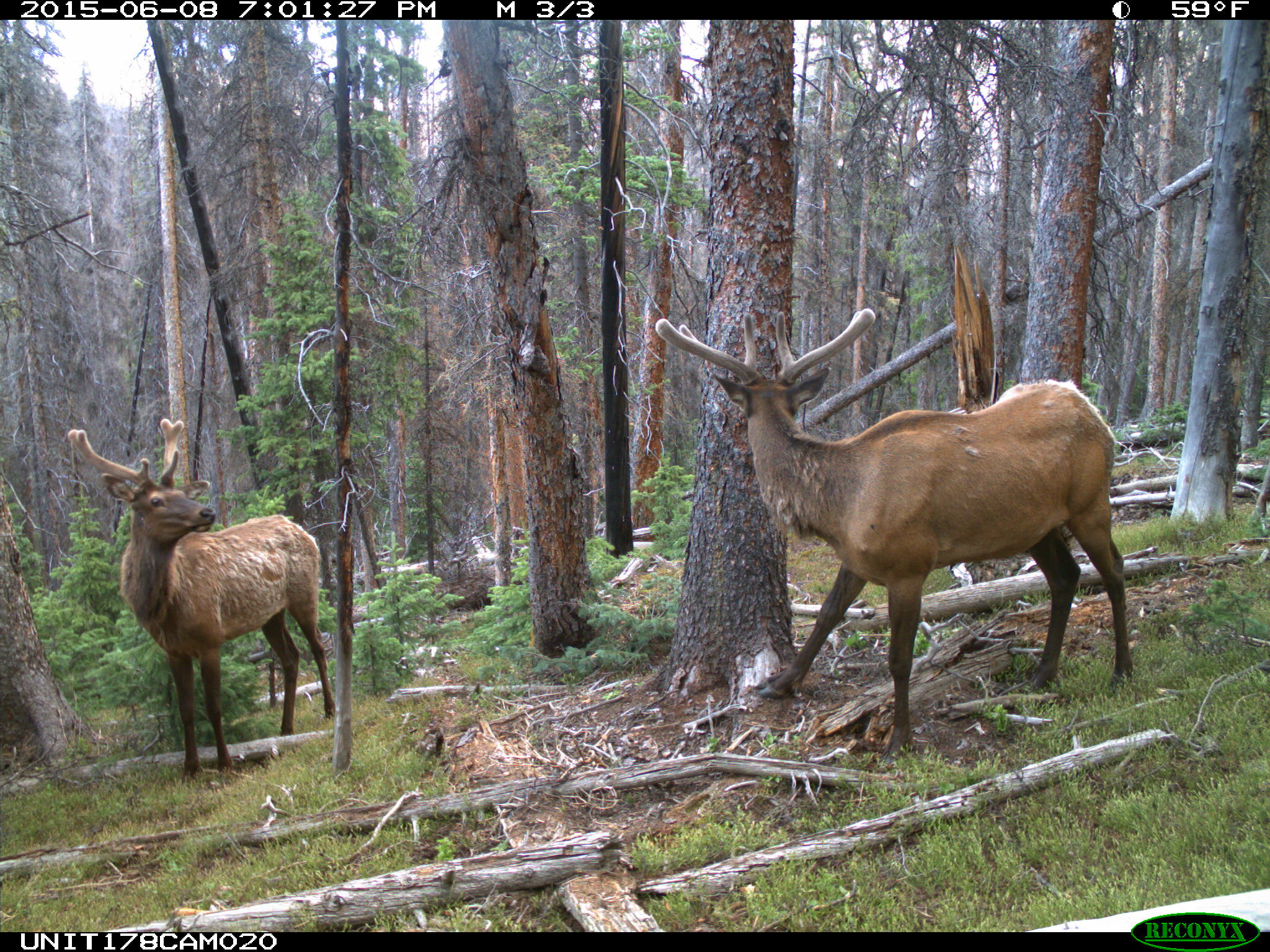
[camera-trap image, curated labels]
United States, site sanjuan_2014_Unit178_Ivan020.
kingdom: Animalia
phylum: Chordata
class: Mammalia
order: Artiodactyla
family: Cervidae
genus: Cervus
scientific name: Cervus elaphus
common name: red deer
Cervus elaphus (red deer).